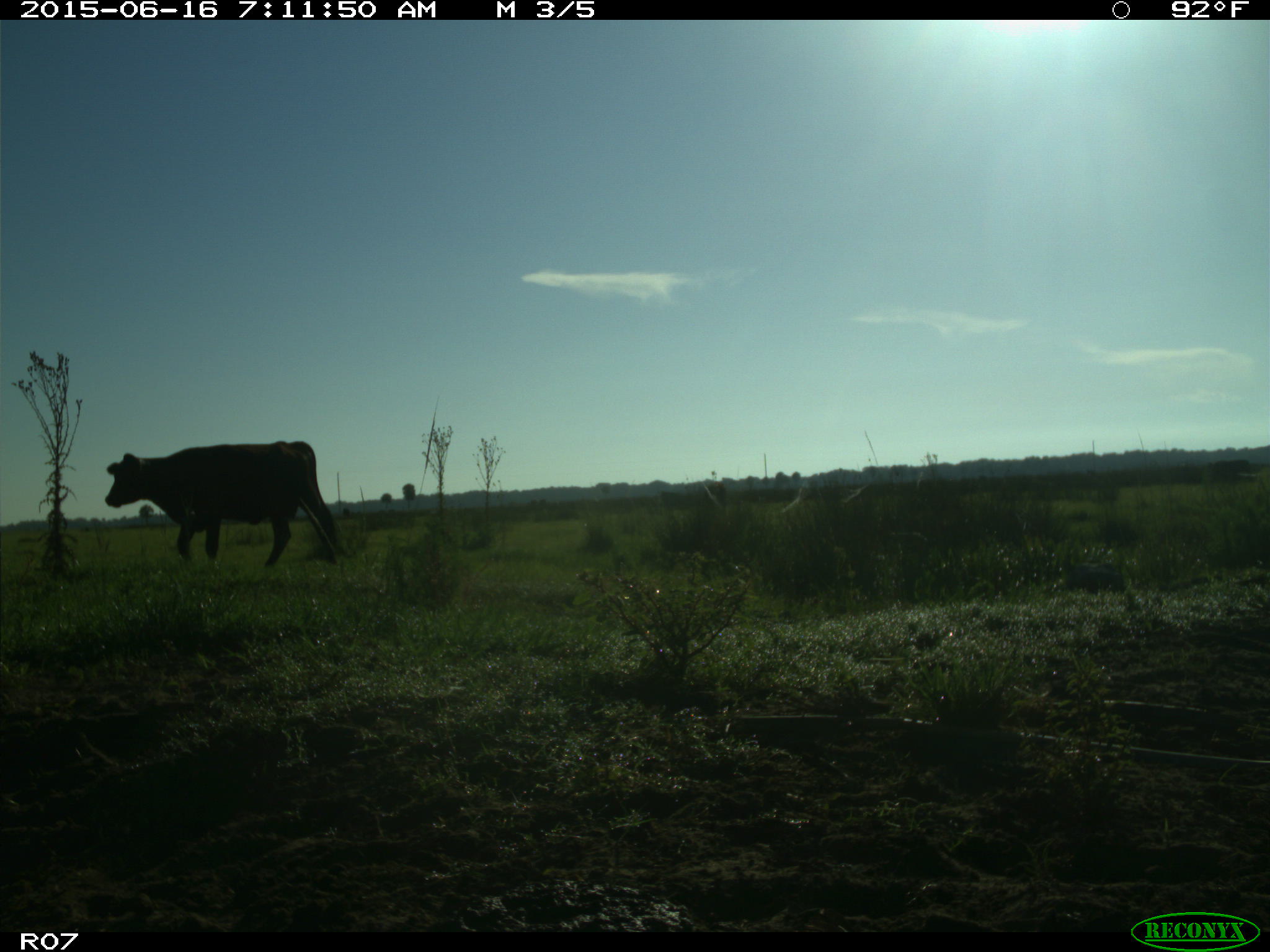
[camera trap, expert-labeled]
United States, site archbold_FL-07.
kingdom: Animalia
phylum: Chordata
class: Mammalia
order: Artiodactyla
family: Bovidae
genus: Bos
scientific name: Bos taurus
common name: domestic cow